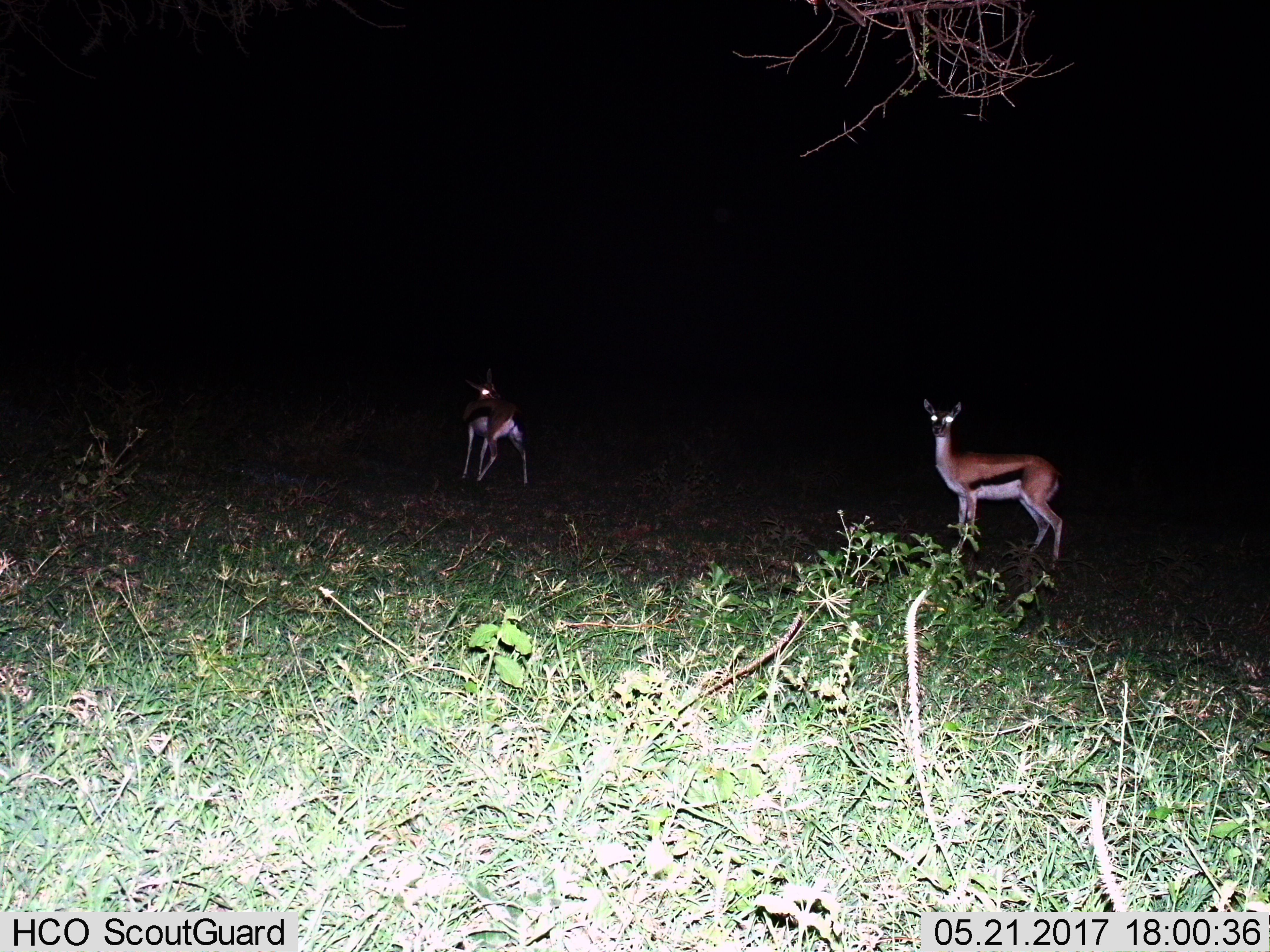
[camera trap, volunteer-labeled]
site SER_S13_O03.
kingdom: Animalia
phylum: Chordata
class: Mammalia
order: Artiodactyla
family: Bovidae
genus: Eudorcas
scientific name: Eudorcas thomsonii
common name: thomson's gazelle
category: gazellethomsons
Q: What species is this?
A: Gazellethomsons (thomson's gazelle) (Eudorcas thomsonii).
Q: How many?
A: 2.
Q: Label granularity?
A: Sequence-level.